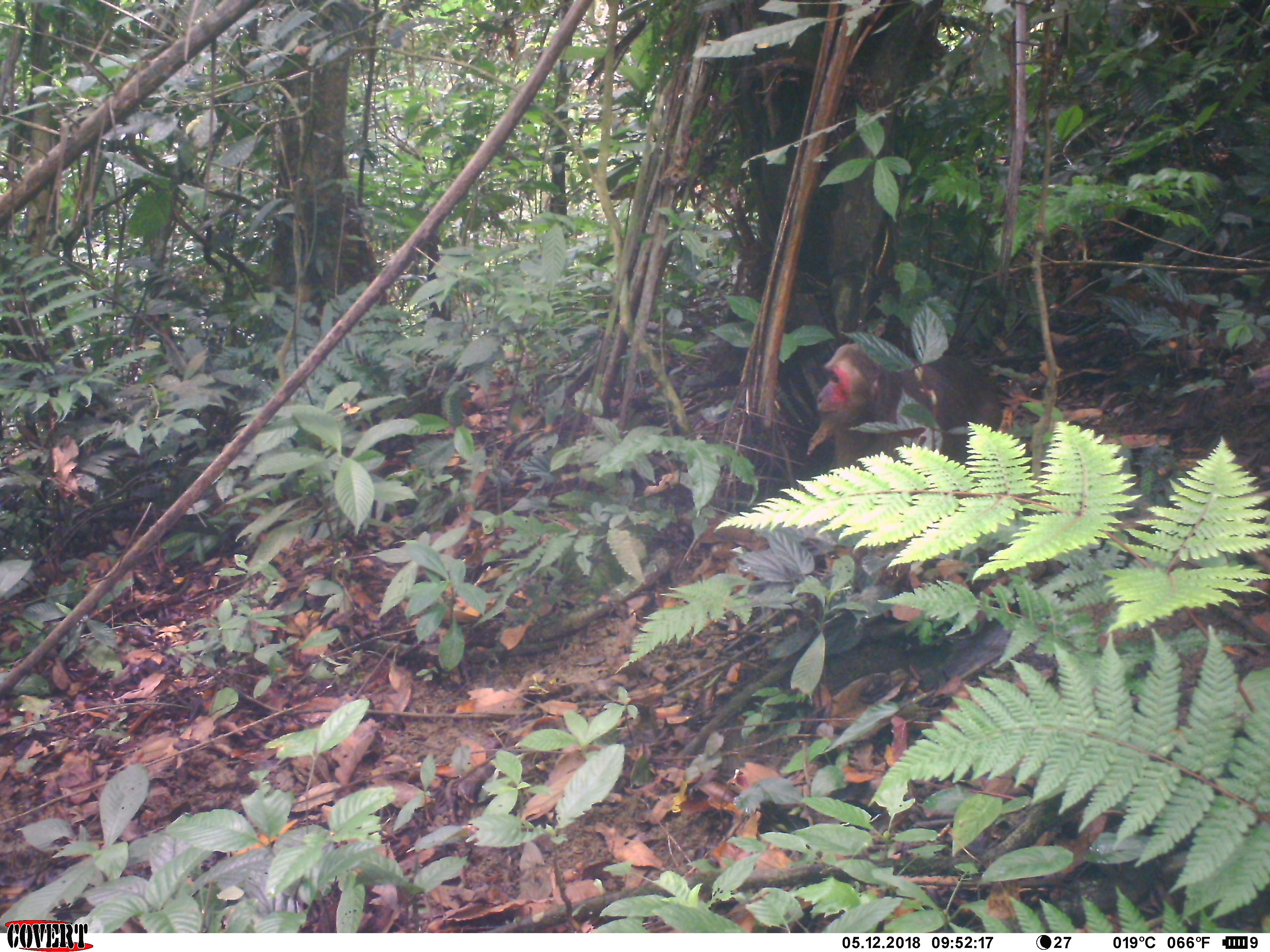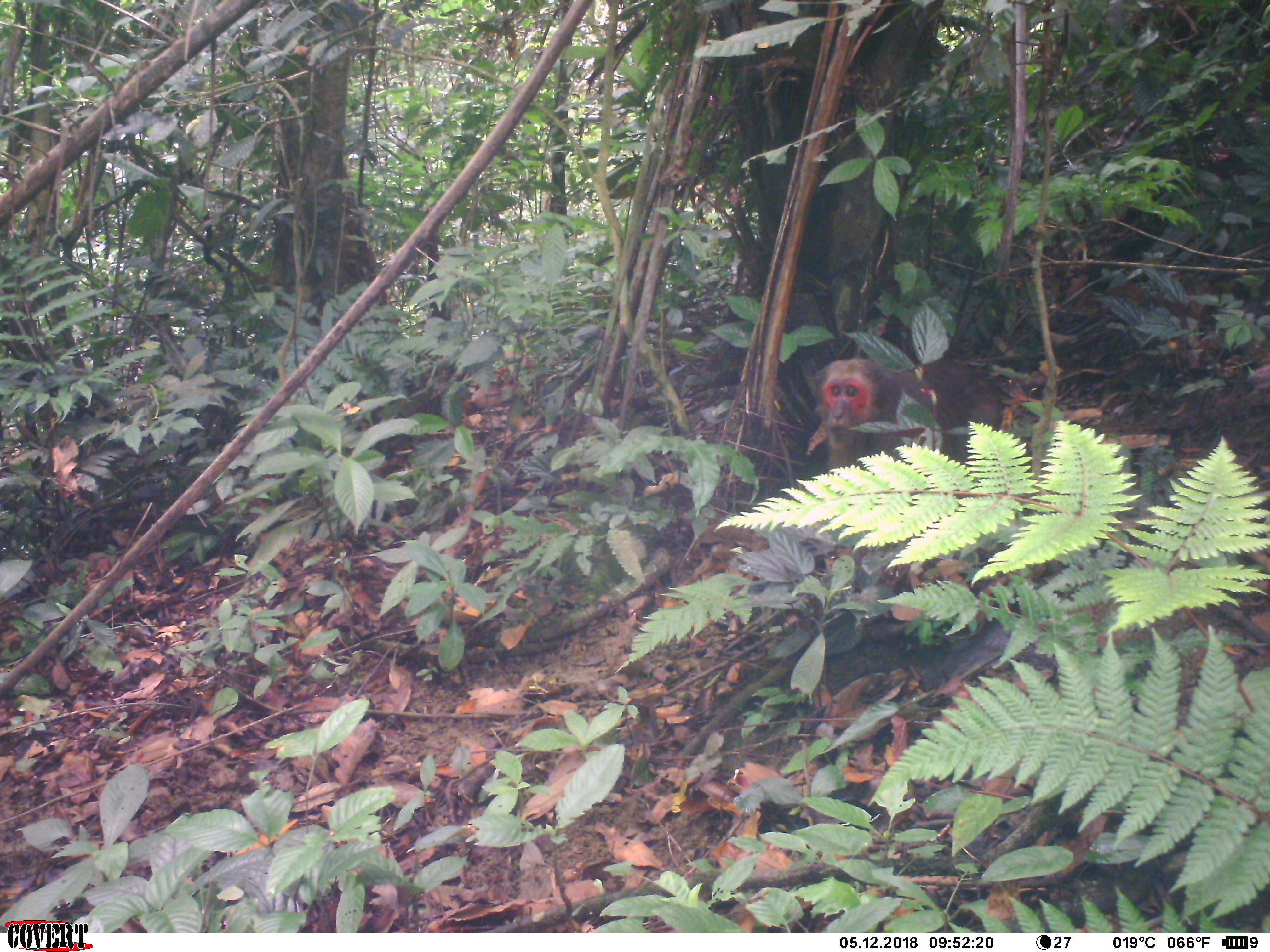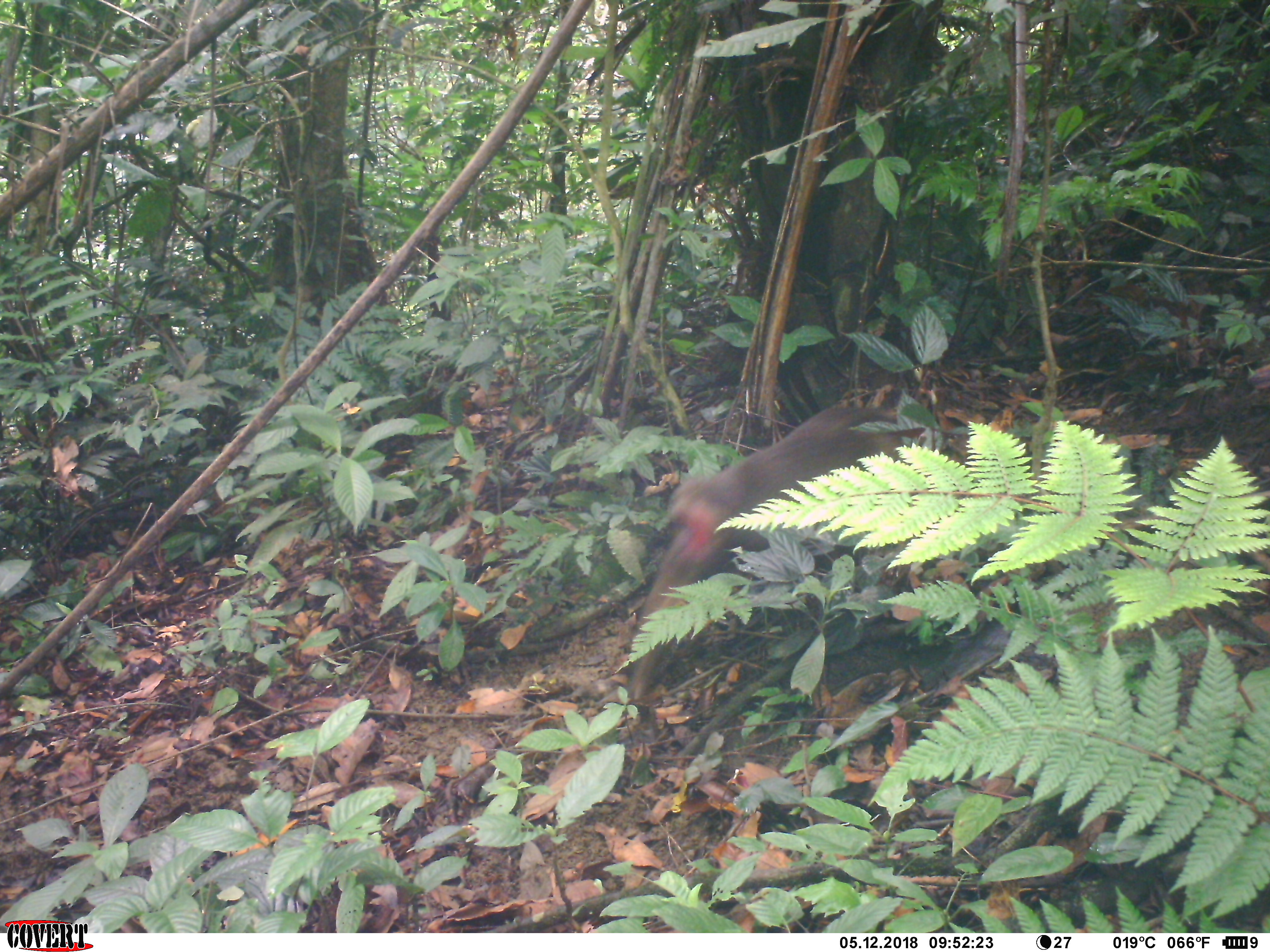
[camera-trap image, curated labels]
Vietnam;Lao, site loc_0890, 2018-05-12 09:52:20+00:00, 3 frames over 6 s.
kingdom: Animalia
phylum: Chordata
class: Mammalia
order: Primates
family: Cercopithecidae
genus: Macaca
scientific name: Macaca arctoides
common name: stump-tailed macaque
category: stump tailed macaque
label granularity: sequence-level